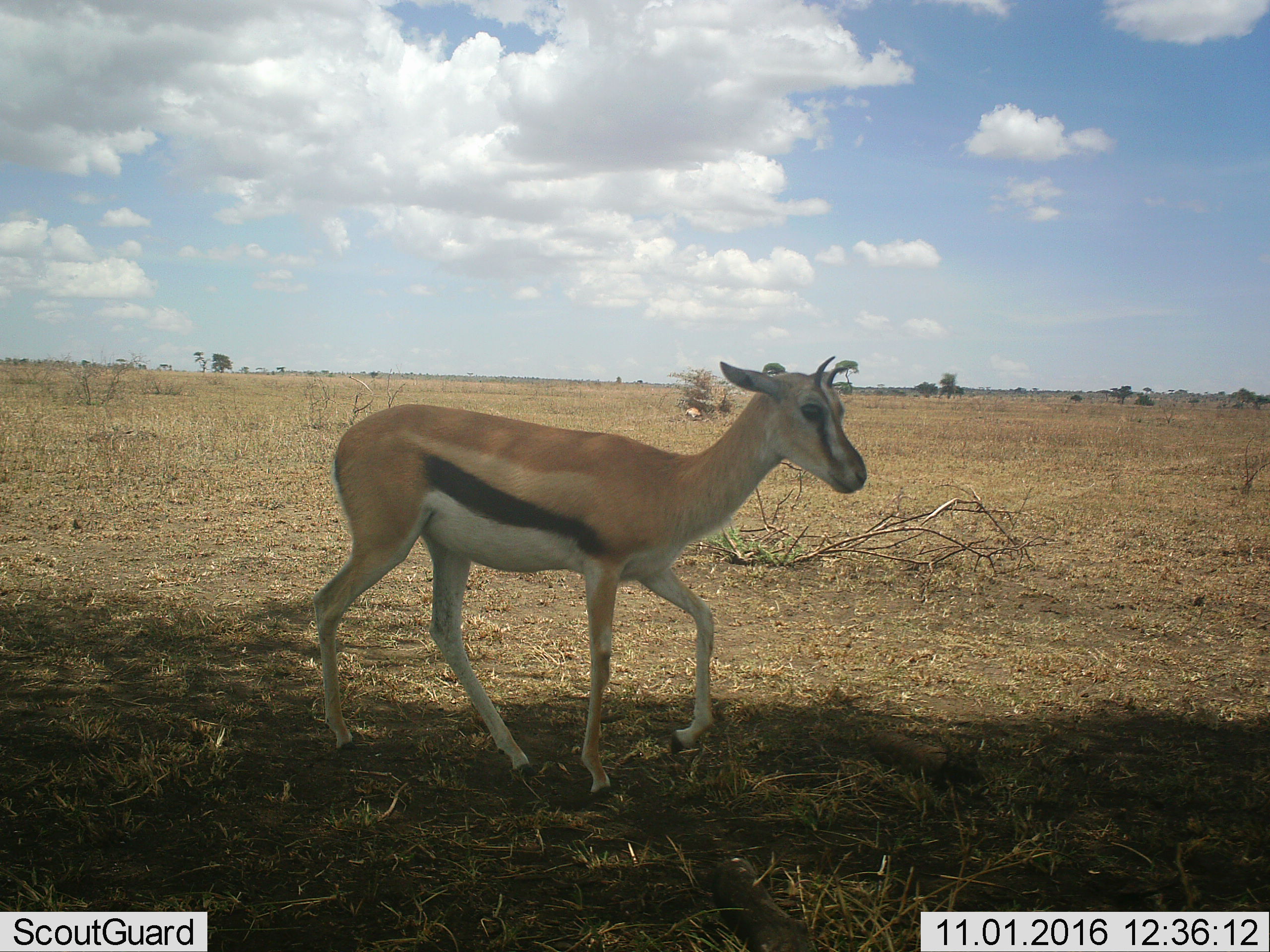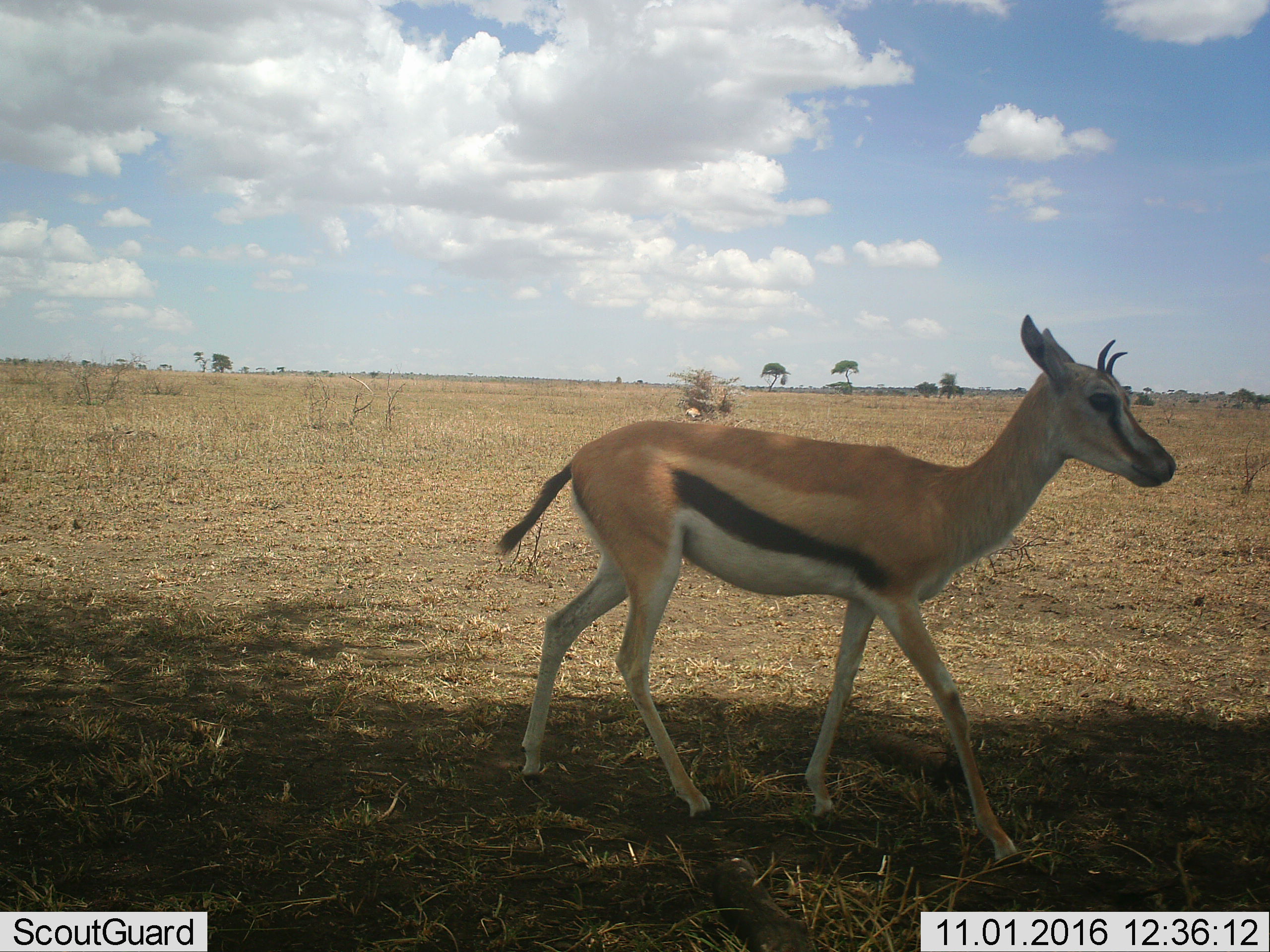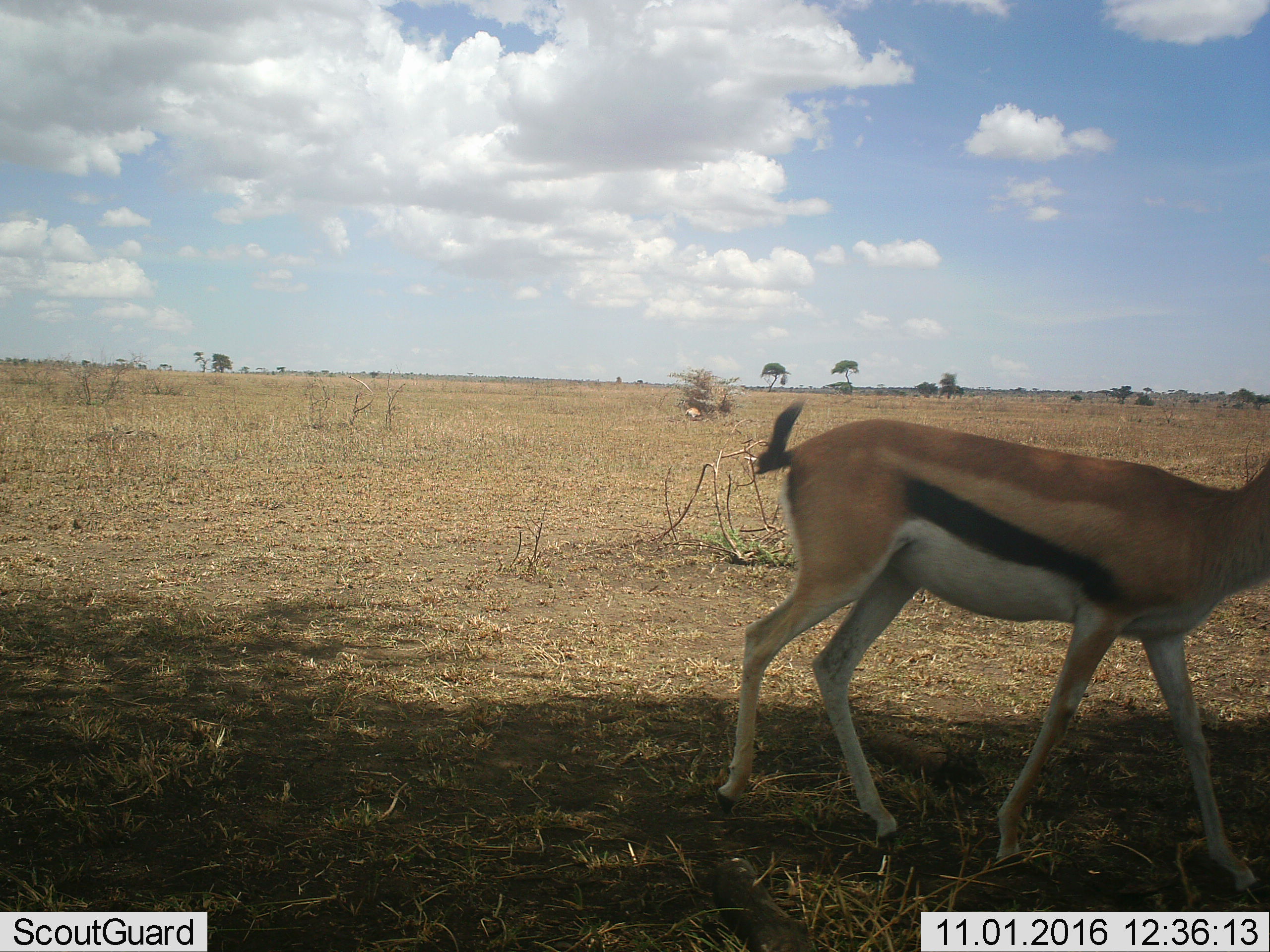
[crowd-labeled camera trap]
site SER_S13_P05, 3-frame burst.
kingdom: Animalia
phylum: Chordata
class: Mammalia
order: Artiodactyla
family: Bovidae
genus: Eudorcas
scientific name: Eudorcas thomsonii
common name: thomson's gazelle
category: gazellethomsons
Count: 1.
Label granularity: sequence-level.